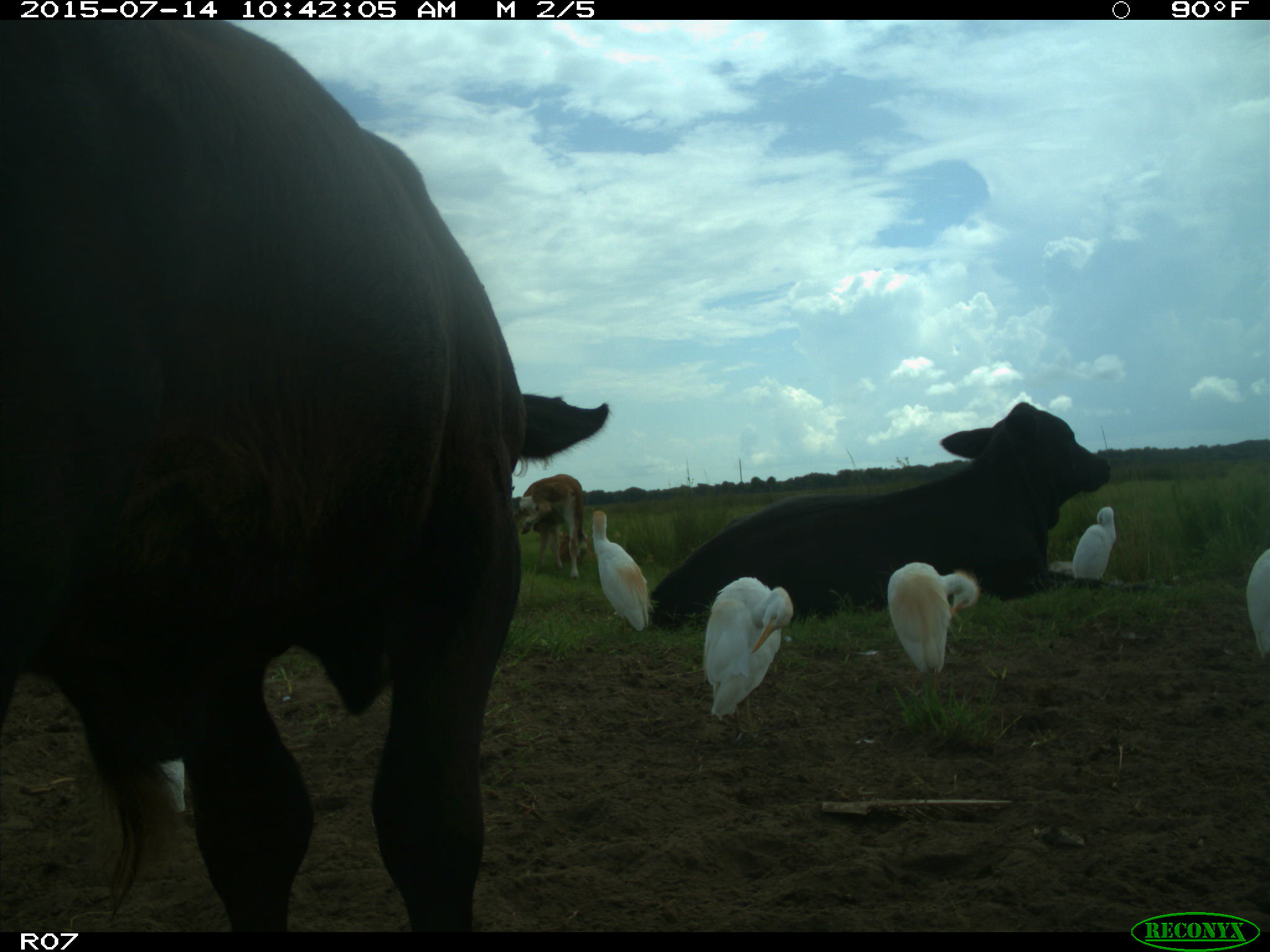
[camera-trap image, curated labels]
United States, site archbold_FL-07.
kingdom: Animalia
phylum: Chordata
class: Mammalia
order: Artiodactyla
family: Bovidae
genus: Bos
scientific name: Bos taurus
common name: domestic cow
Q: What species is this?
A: Bos taurus (domestic cow).